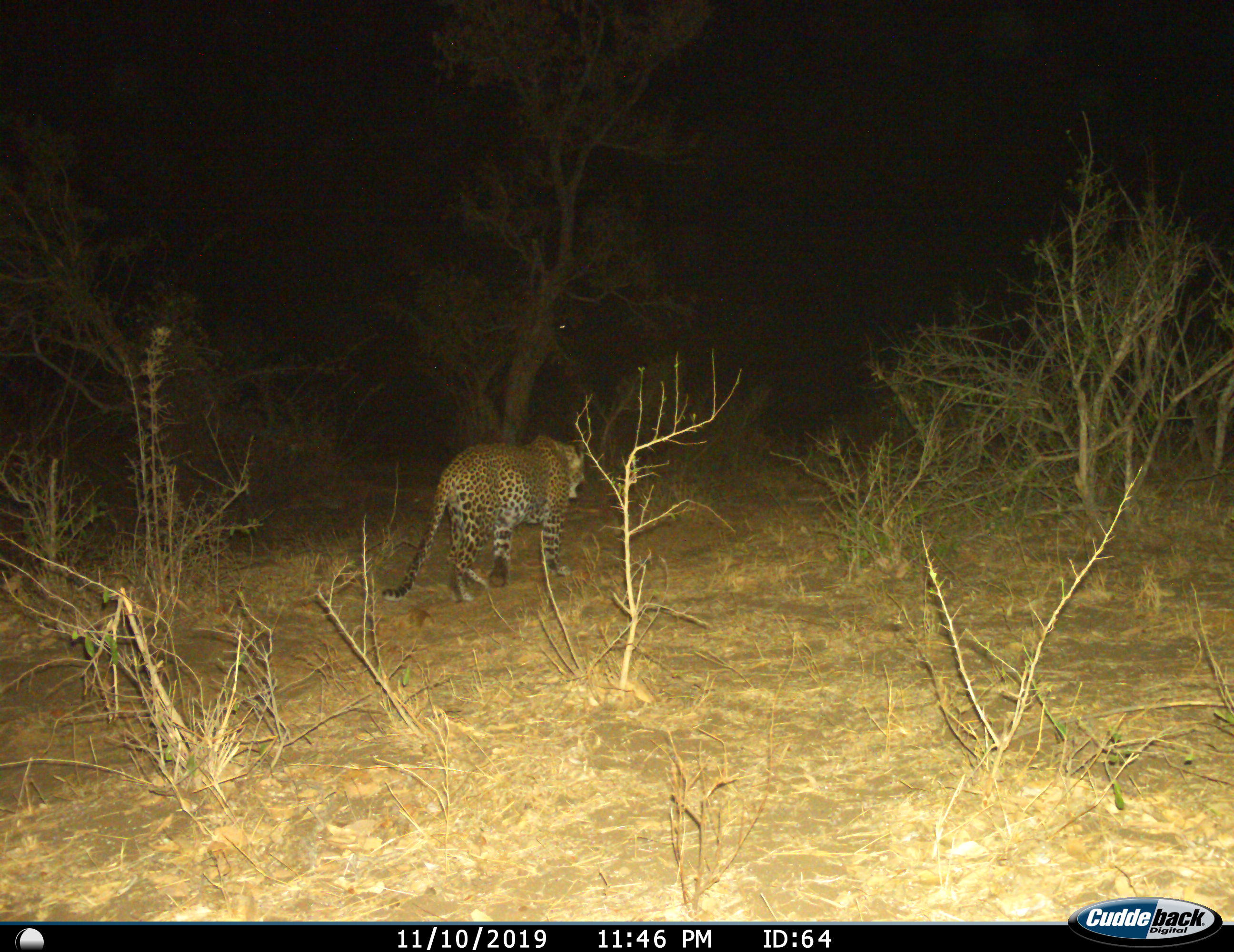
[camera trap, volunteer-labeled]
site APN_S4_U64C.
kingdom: Animalia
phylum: Chordata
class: Mammalia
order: Carnivora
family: Felidae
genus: Panthera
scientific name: Panthera pardus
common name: leopard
Leopard (Panthera pardus), count 1. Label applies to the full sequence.